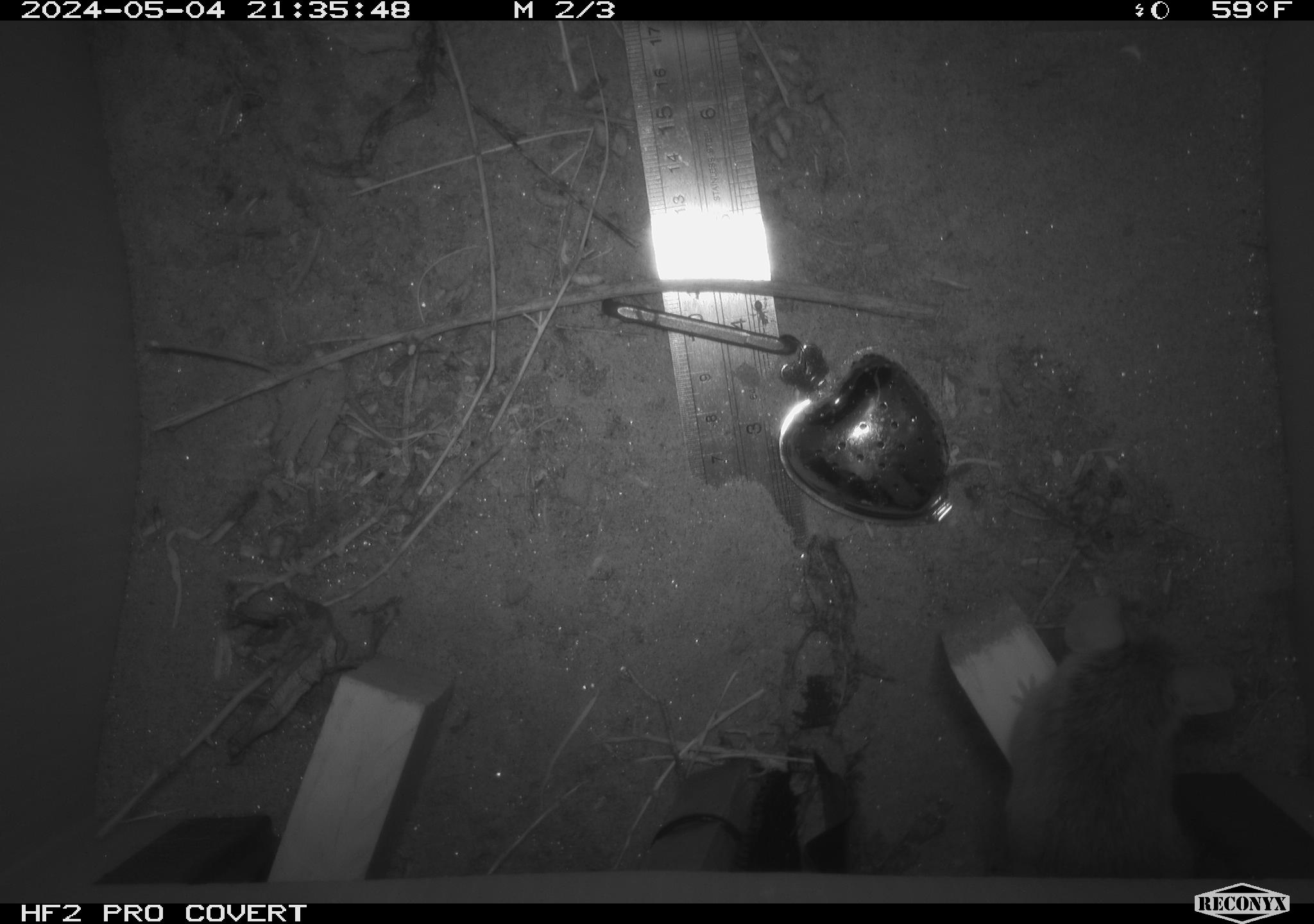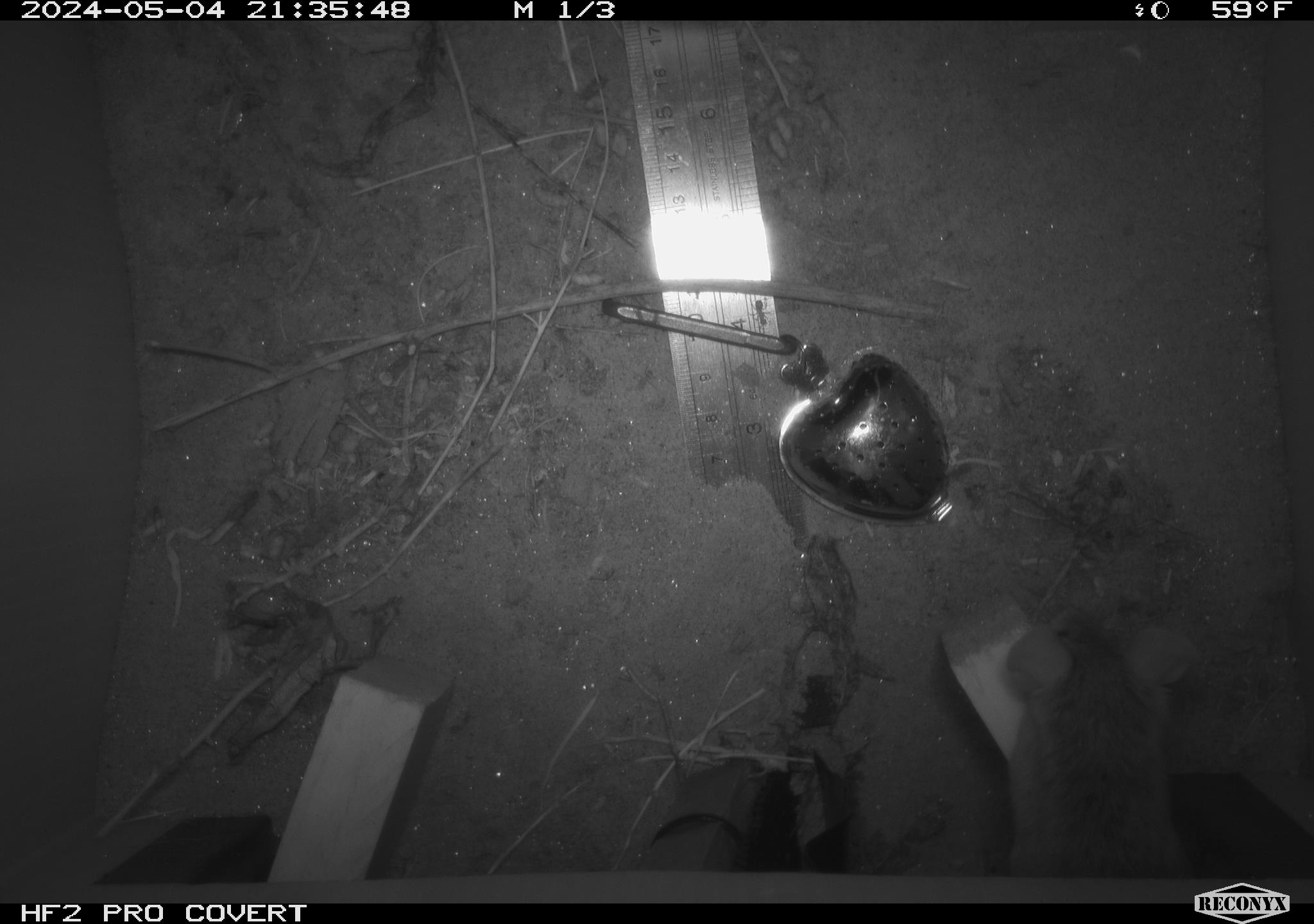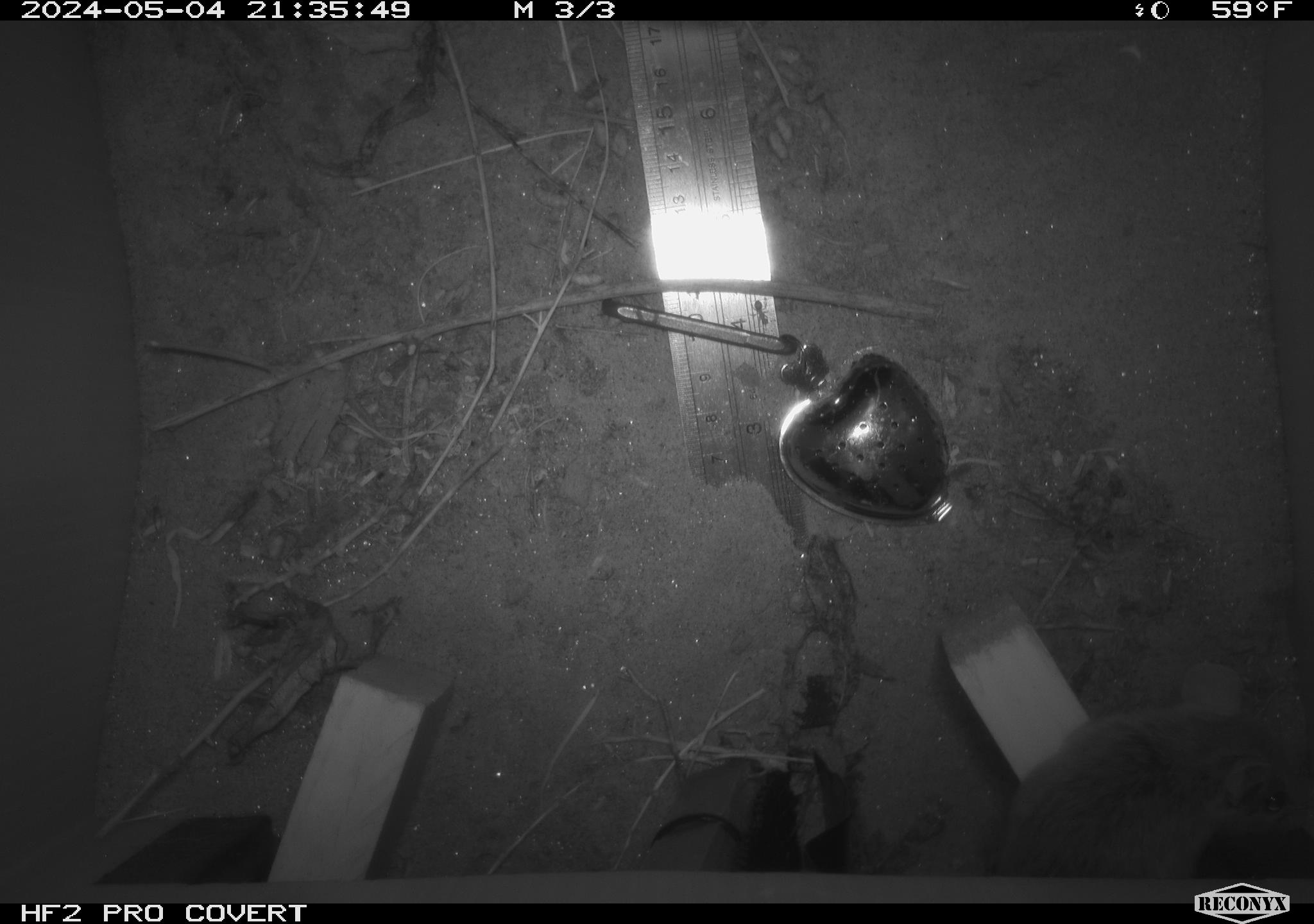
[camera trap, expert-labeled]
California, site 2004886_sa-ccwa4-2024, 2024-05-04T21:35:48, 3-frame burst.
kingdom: Animalia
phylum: Chordata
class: Mammalia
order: Rodentia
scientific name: Rodentia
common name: mouse species